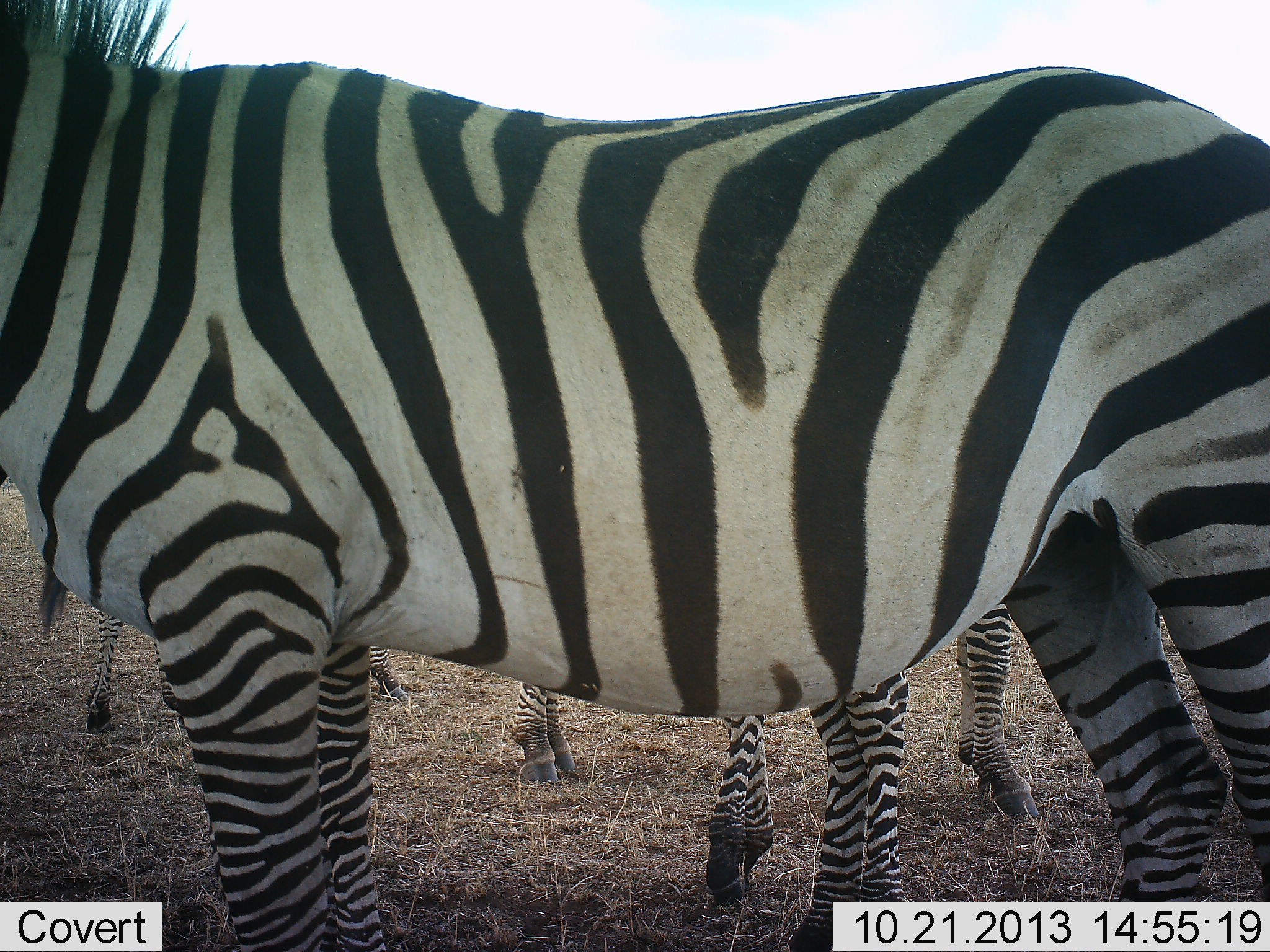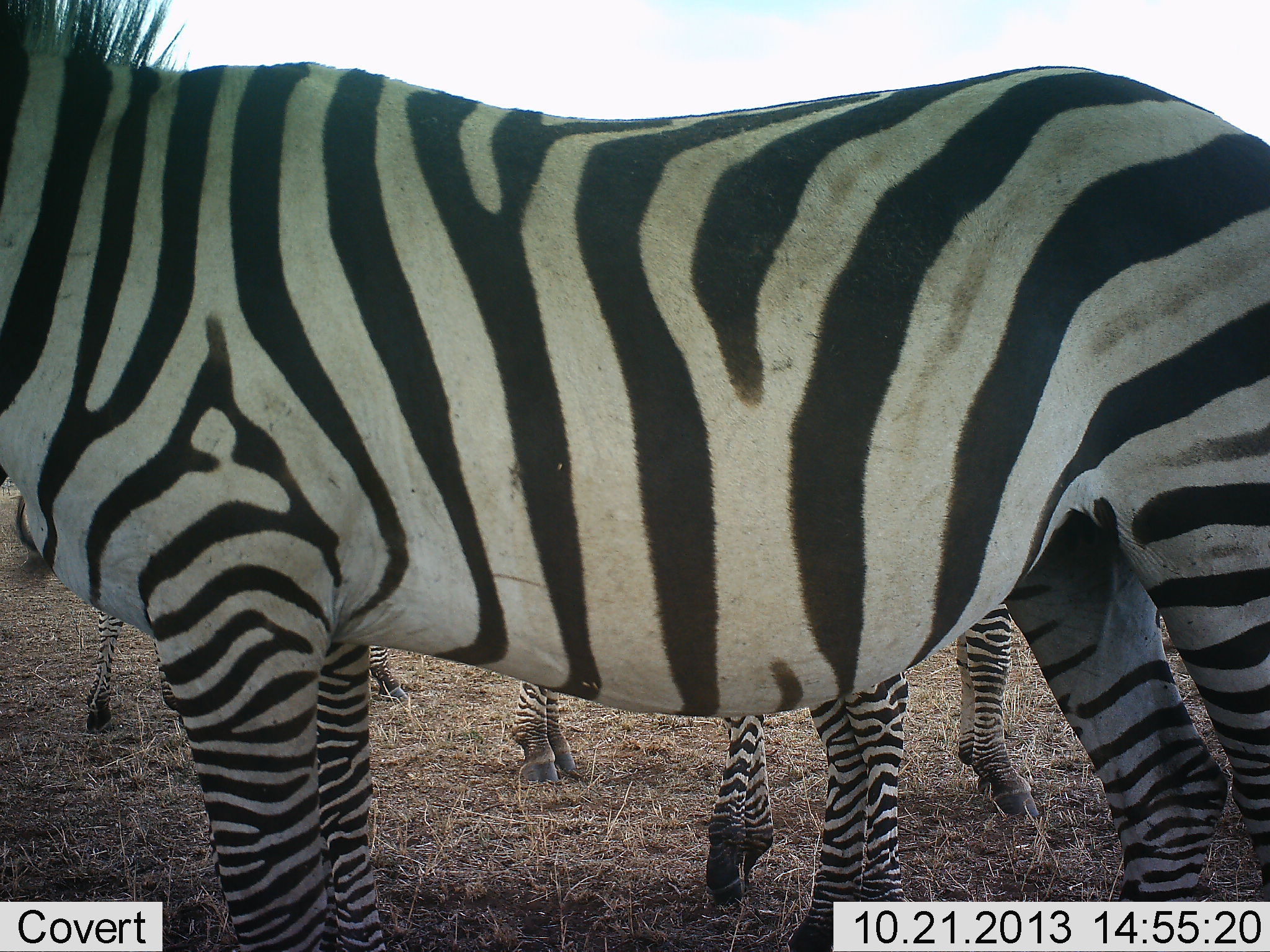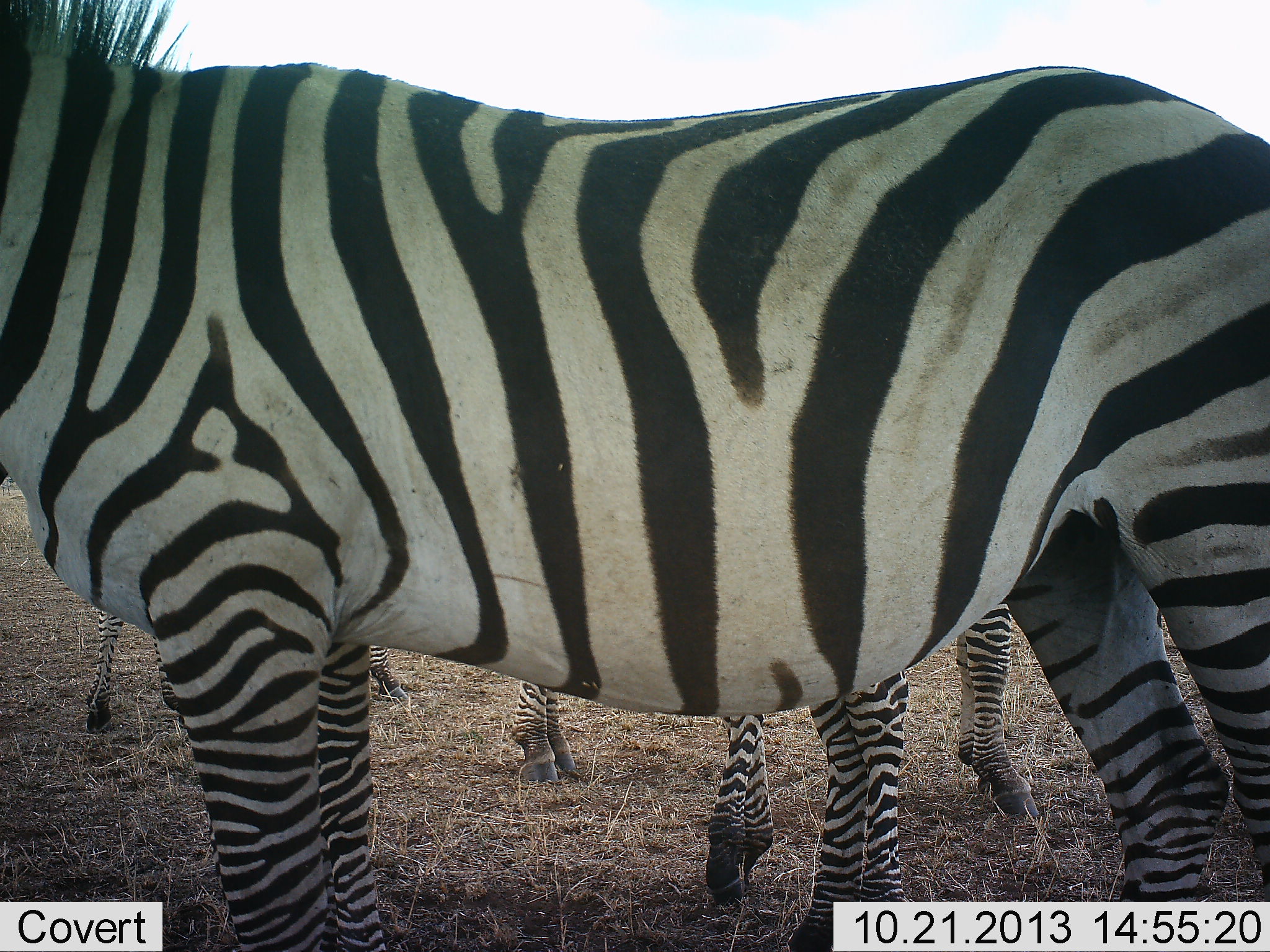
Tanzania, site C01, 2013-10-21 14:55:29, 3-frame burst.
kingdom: Animalia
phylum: Chordata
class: Mammalia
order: Perissodactyla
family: Equidae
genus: Equus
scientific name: Equus quagga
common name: plains zebra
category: zebra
Zebra (plains zebra) (Equus quagga), count 4. Behavior (volunteer vote fractions): standing 90%, resting 10%, moving 0%, interacting 0%. Young present (vote fraction): 30%. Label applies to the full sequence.